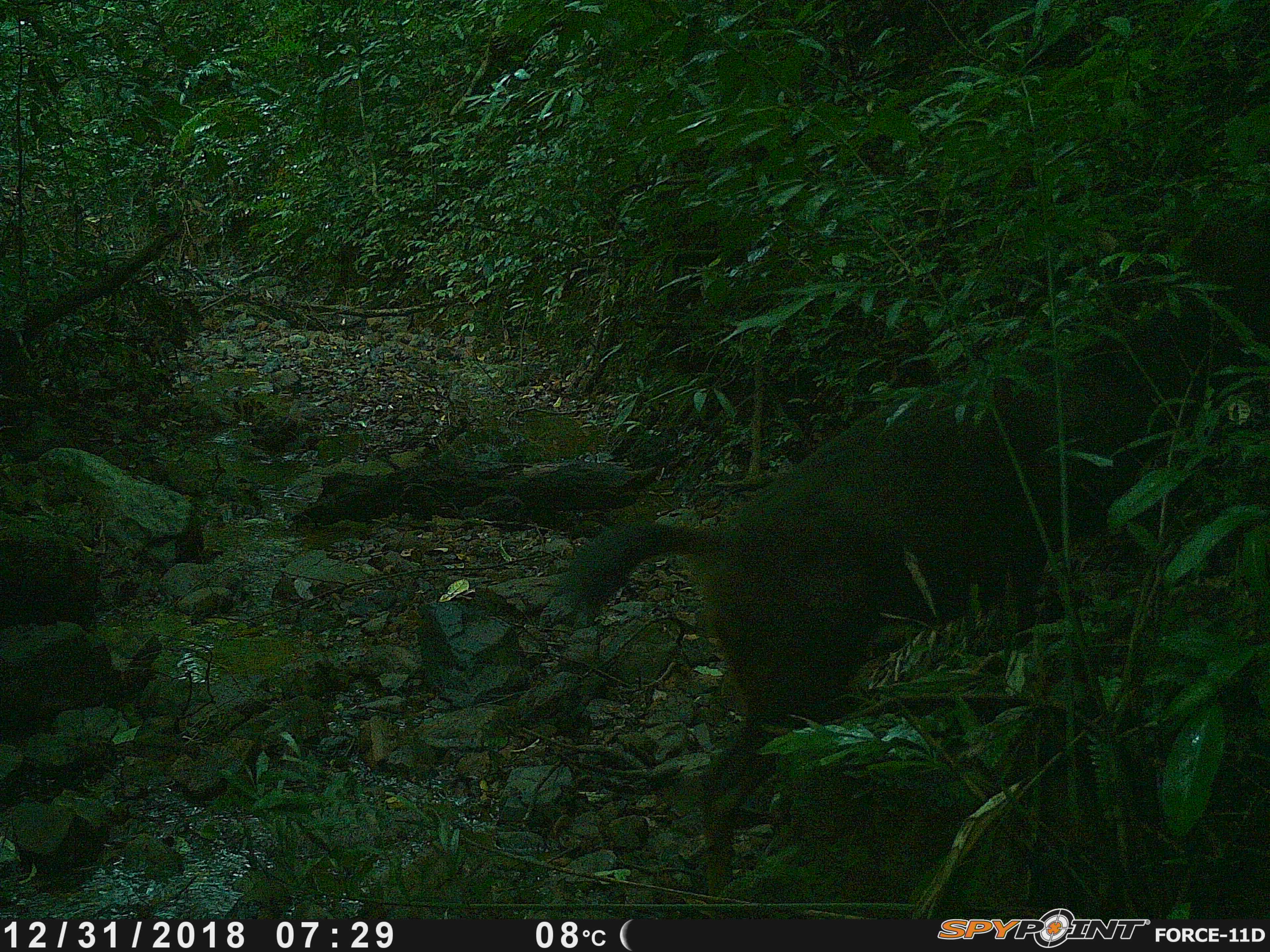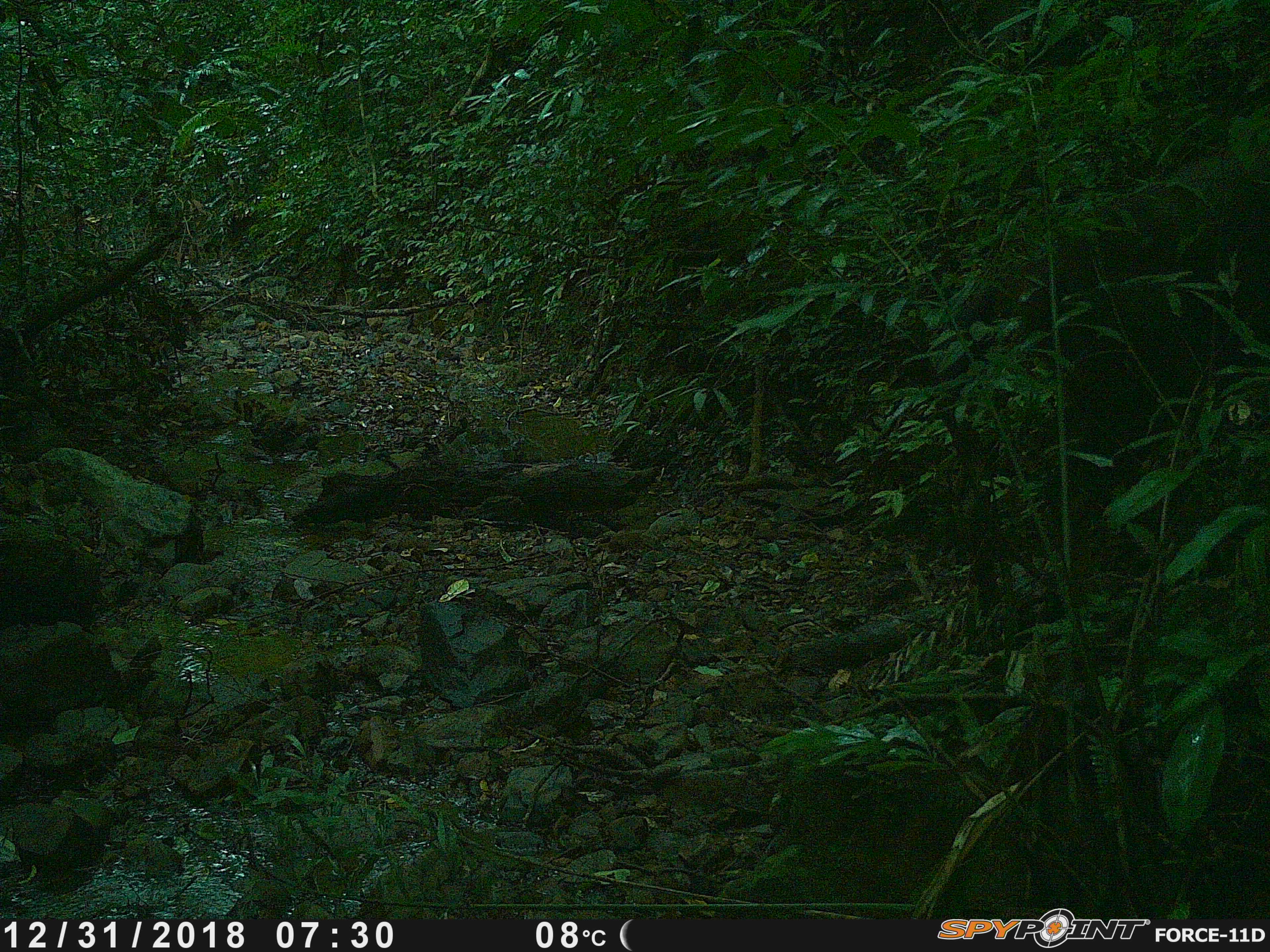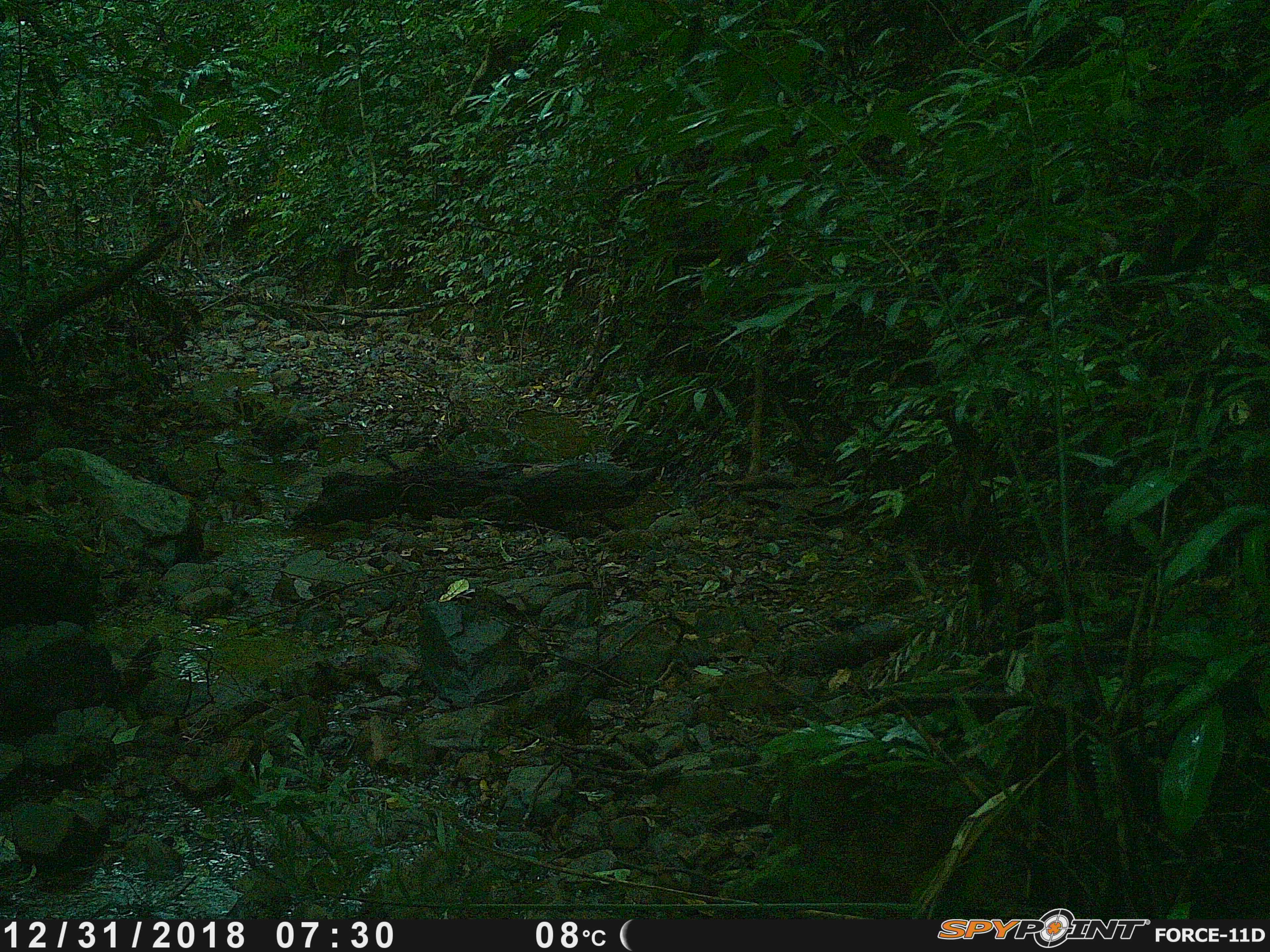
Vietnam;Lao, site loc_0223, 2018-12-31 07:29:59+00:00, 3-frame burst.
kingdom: Animalia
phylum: Chordata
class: Mammalia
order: Artiodactyla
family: Cervidae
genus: Rusa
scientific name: Rusa unicolor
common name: sambar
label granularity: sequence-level